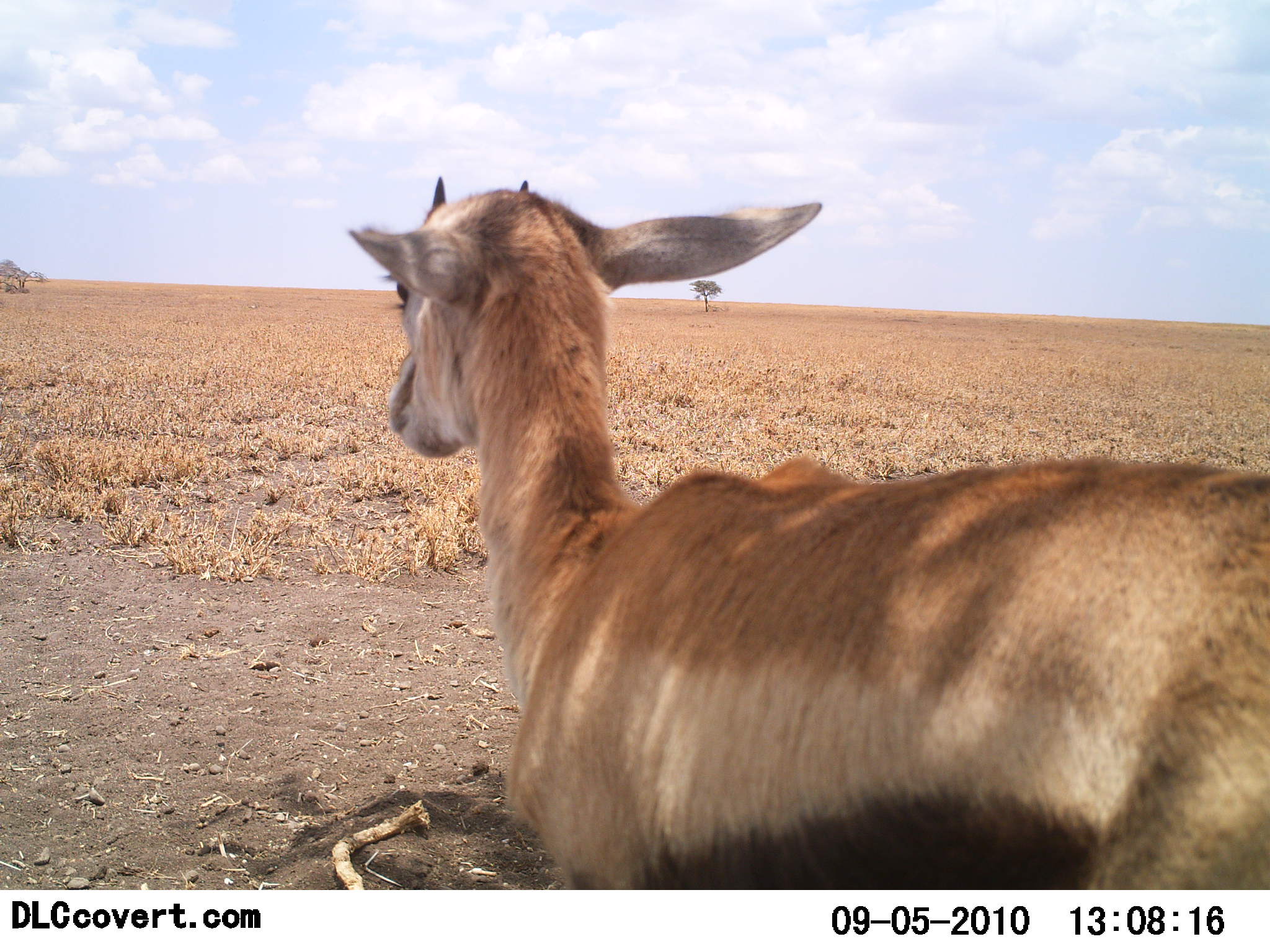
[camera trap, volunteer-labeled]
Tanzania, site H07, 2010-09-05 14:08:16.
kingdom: Animalia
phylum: Chordata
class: Mammalia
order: Artiodactyla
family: Bovidae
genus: Eudorcas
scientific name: Eudorcas thomsonii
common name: thomson's gazelle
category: gazellethomsons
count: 1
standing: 29%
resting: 71%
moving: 6%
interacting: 0%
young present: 41%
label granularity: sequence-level